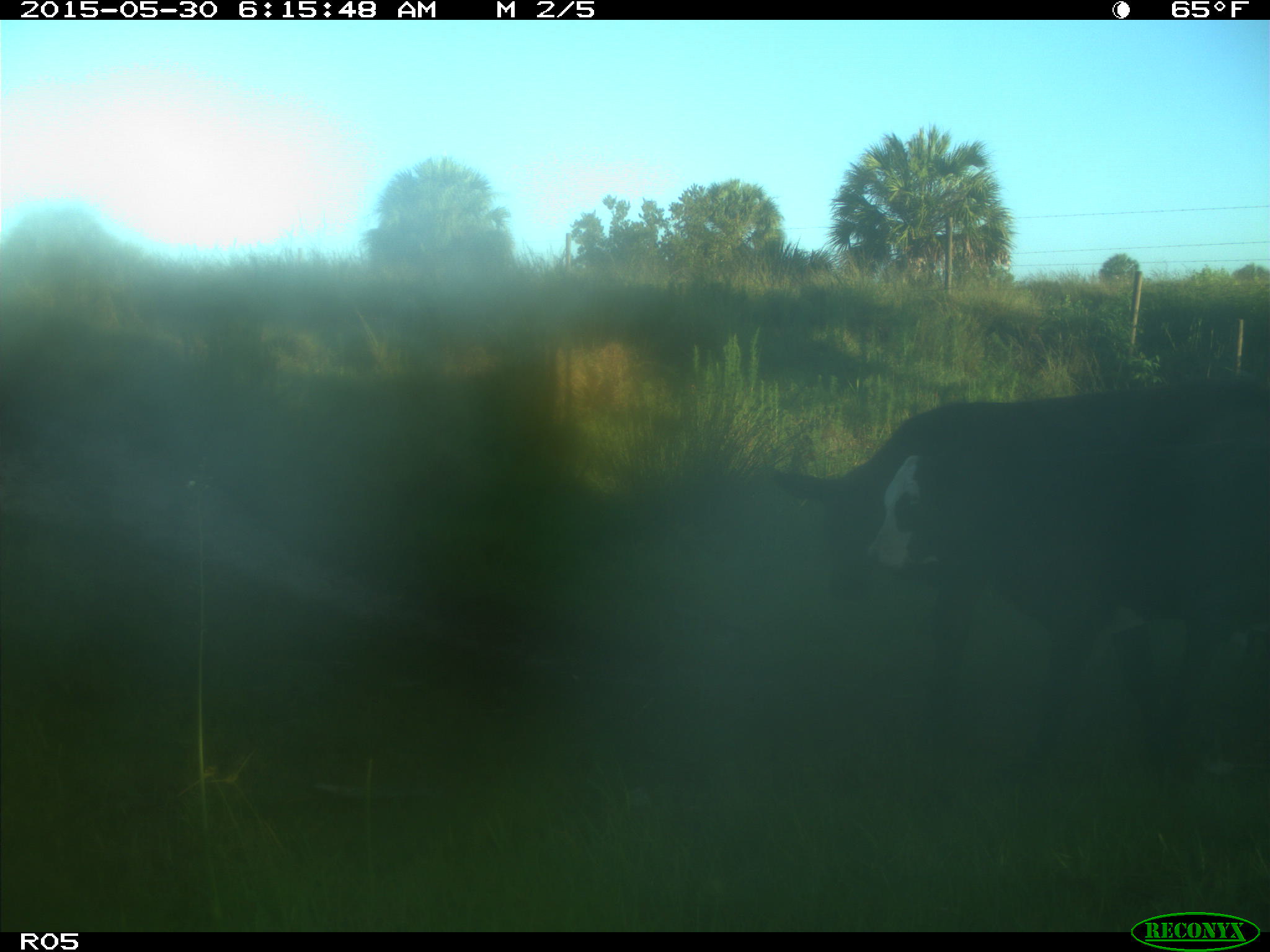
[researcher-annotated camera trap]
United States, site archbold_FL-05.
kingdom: Animalia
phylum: Chordata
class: Mammalia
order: Artiodactyla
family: Bovidae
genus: Bos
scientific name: Bos taurus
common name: domestic cow